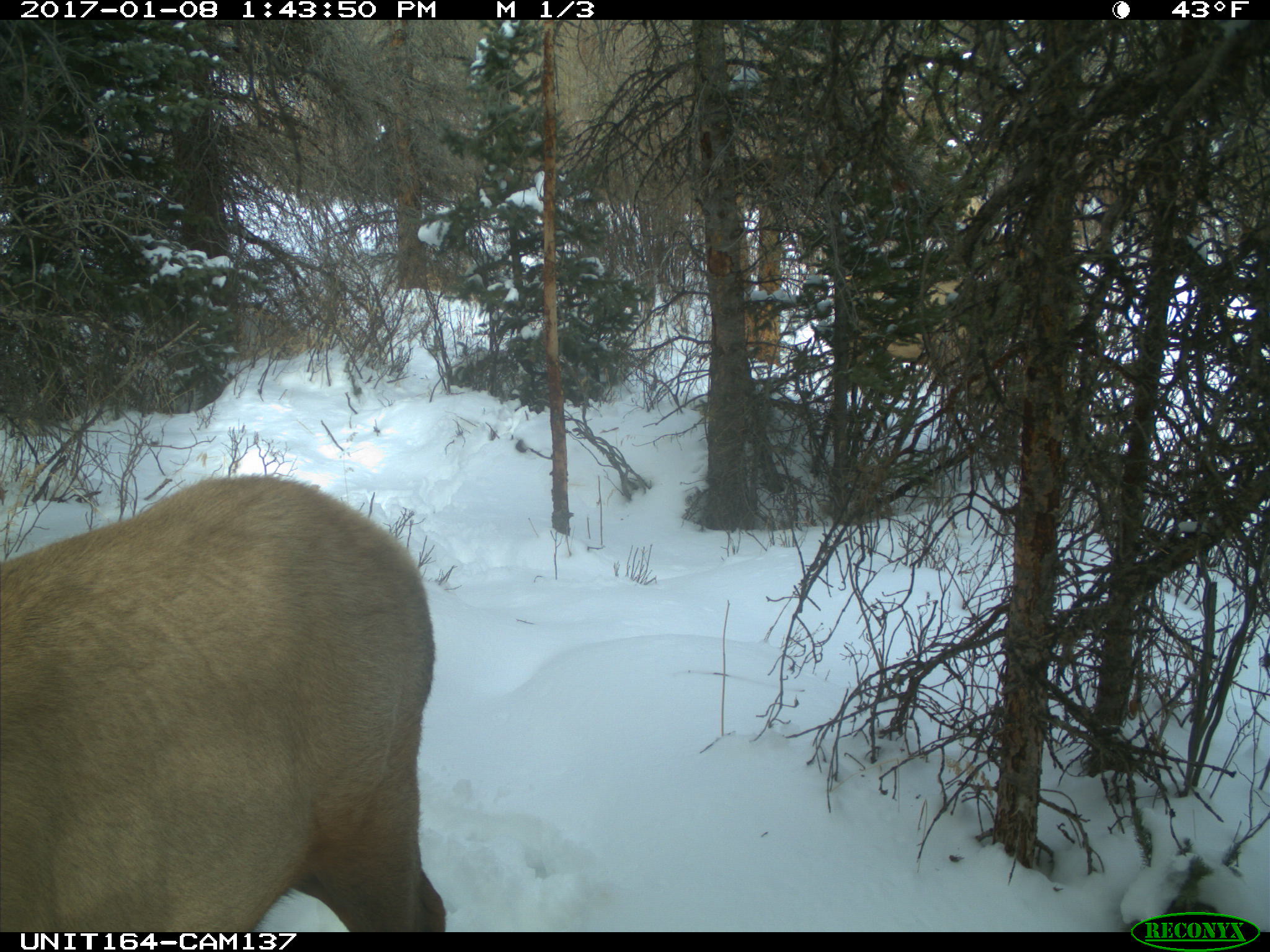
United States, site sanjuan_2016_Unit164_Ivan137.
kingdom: Animalia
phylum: Chordata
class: Mammalia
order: Artiodactyla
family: Cervidae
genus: Cervus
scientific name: Cervus elaphus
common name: red deer